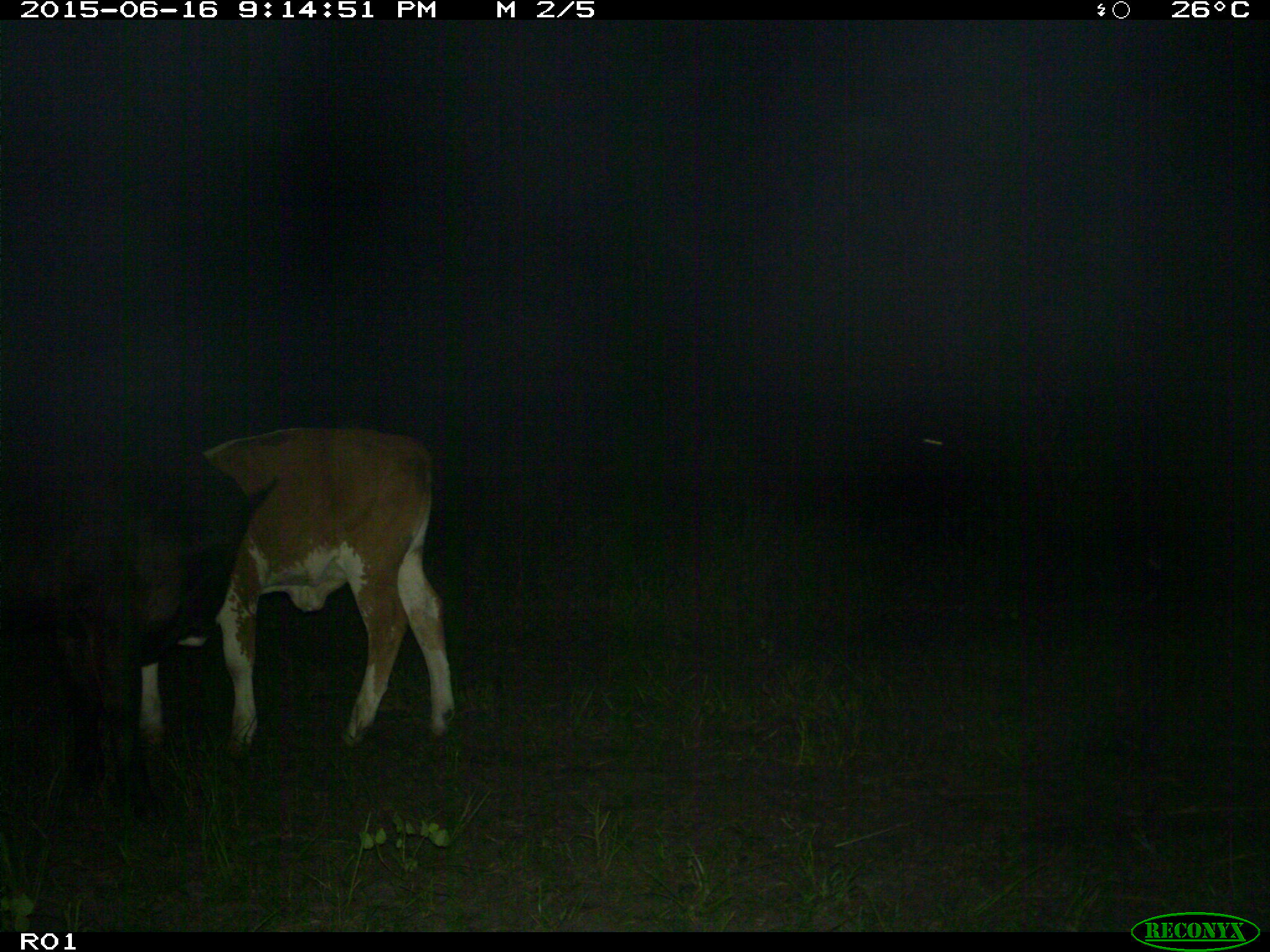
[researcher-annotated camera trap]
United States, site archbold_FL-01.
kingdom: Animalia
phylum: Chordata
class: Mammalia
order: Artiodactyla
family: Bovidae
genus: Bos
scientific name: Bos taurus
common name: domestic cow